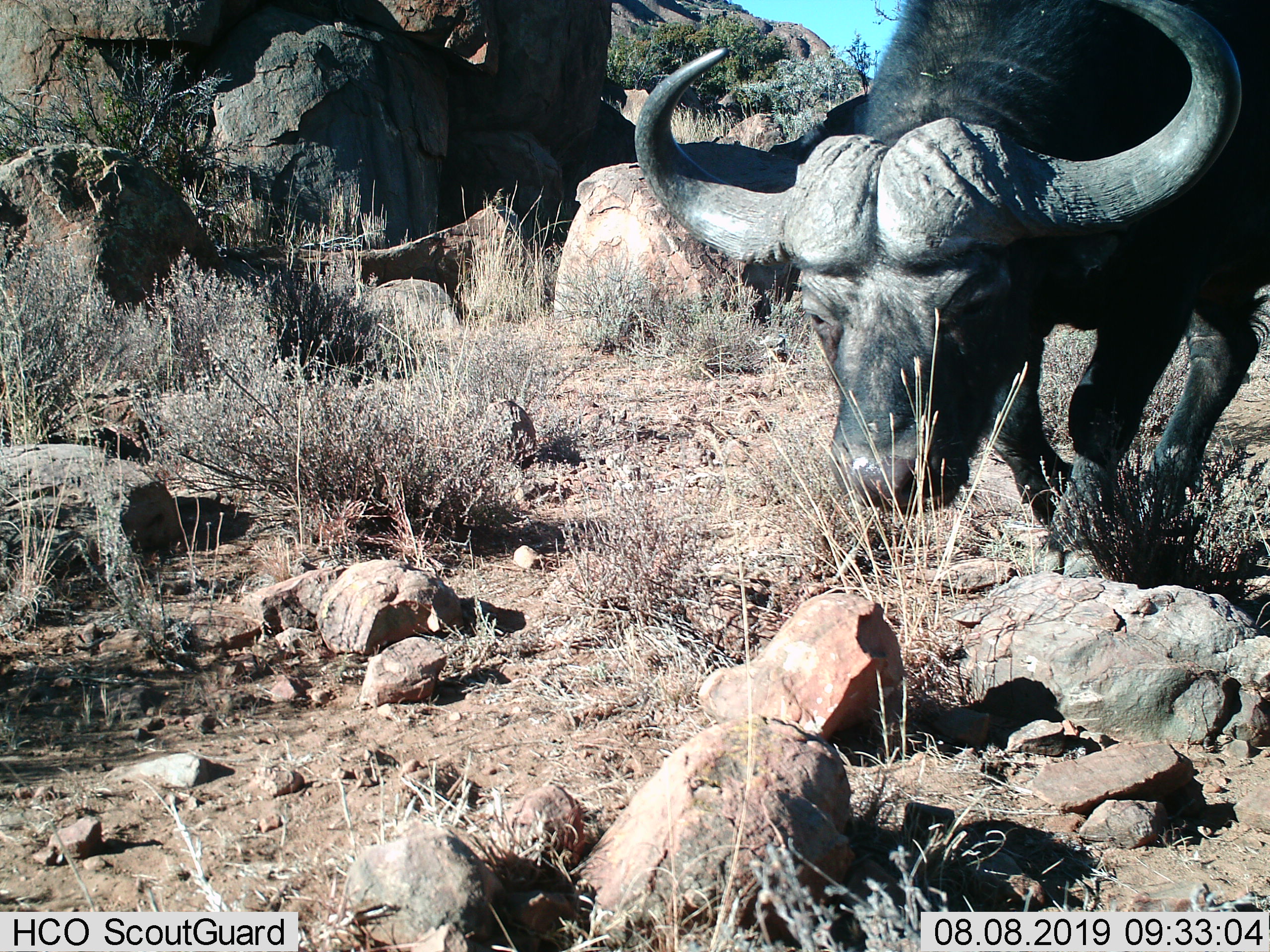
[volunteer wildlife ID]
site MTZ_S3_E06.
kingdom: Animalia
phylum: Chordata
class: Mammalia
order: Artiodactyla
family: Bovidae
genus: Syncerus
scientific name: Syncerus caffer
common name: african buffalo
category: buffalo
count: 1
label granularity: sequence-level